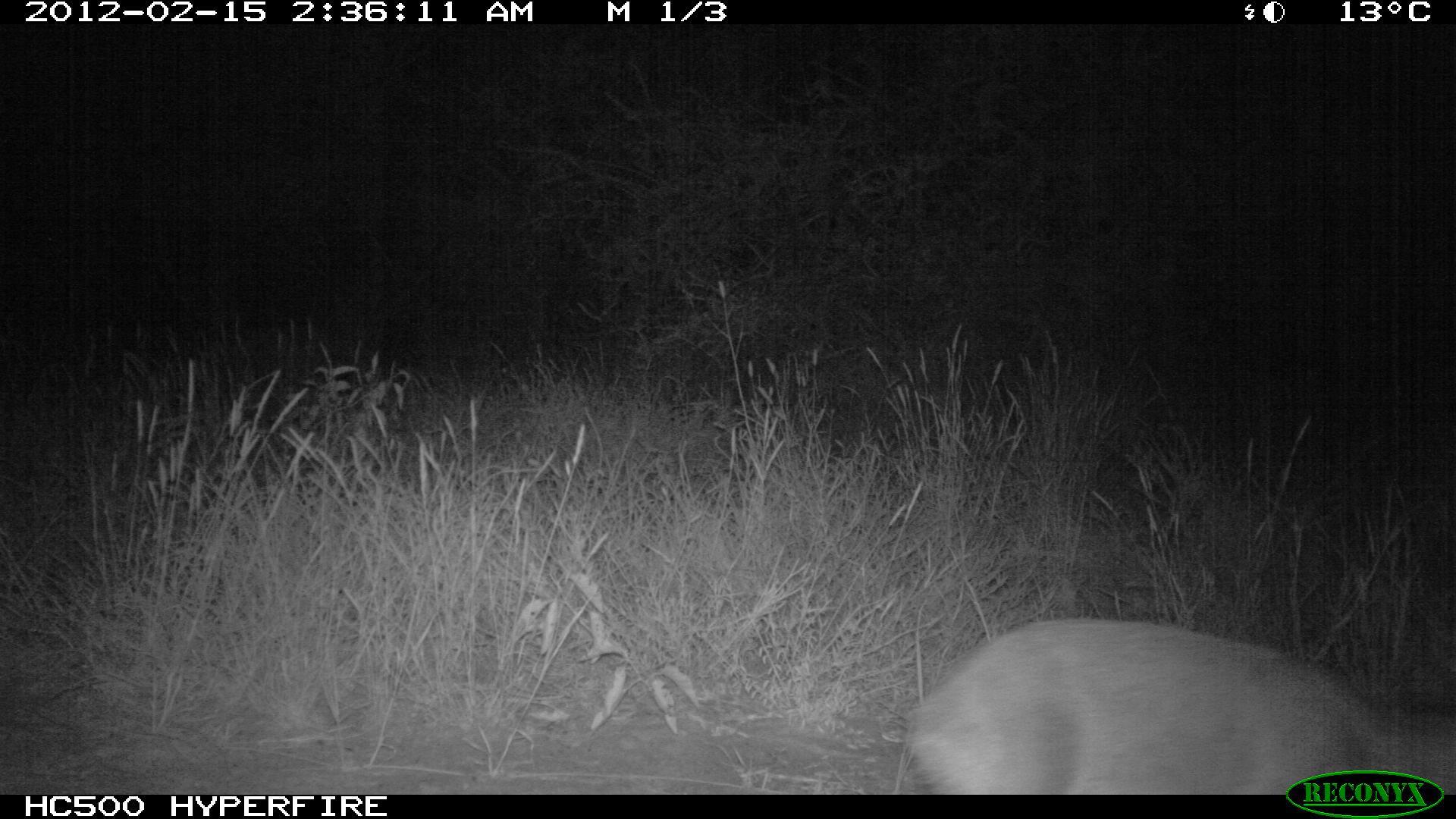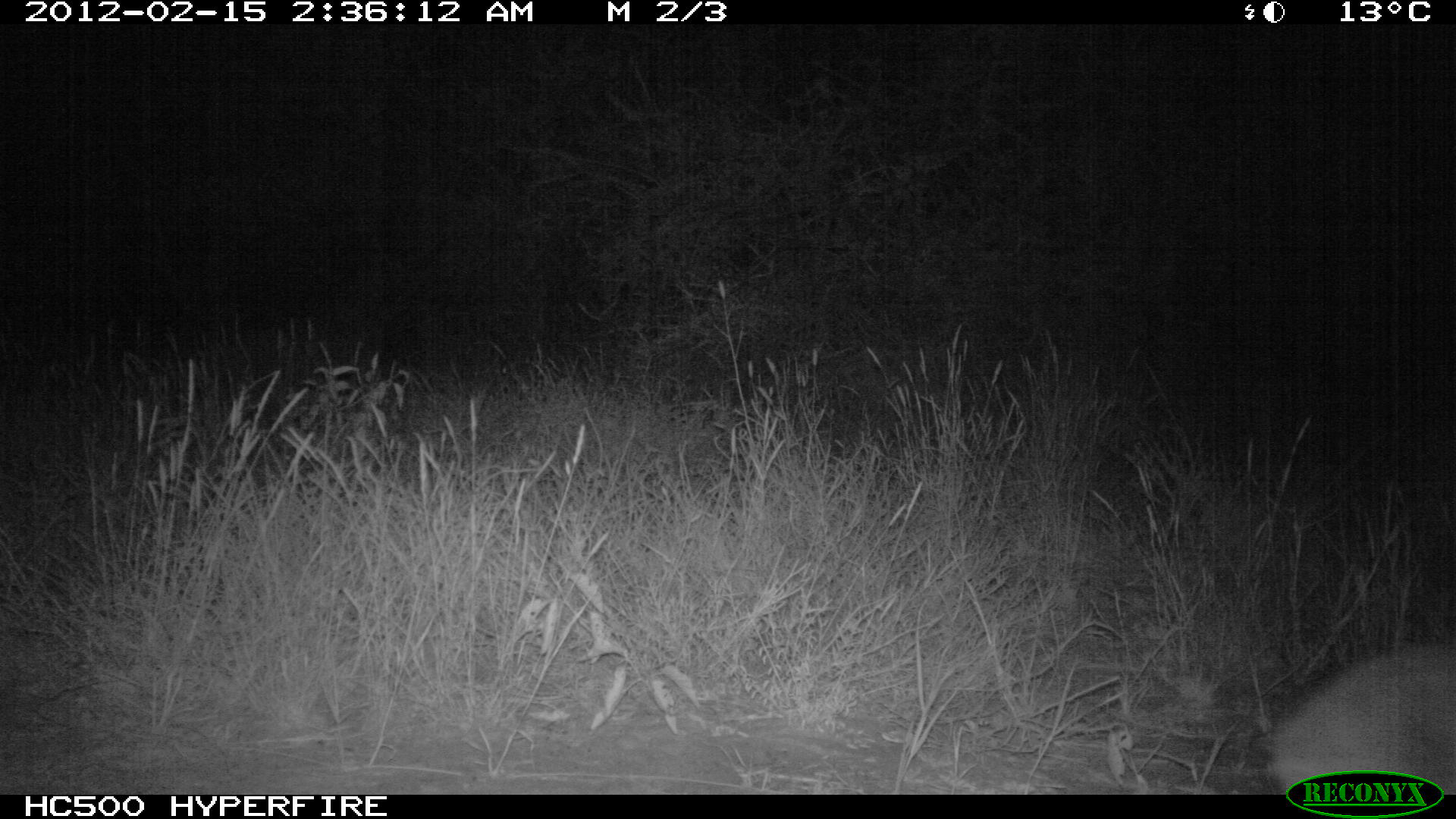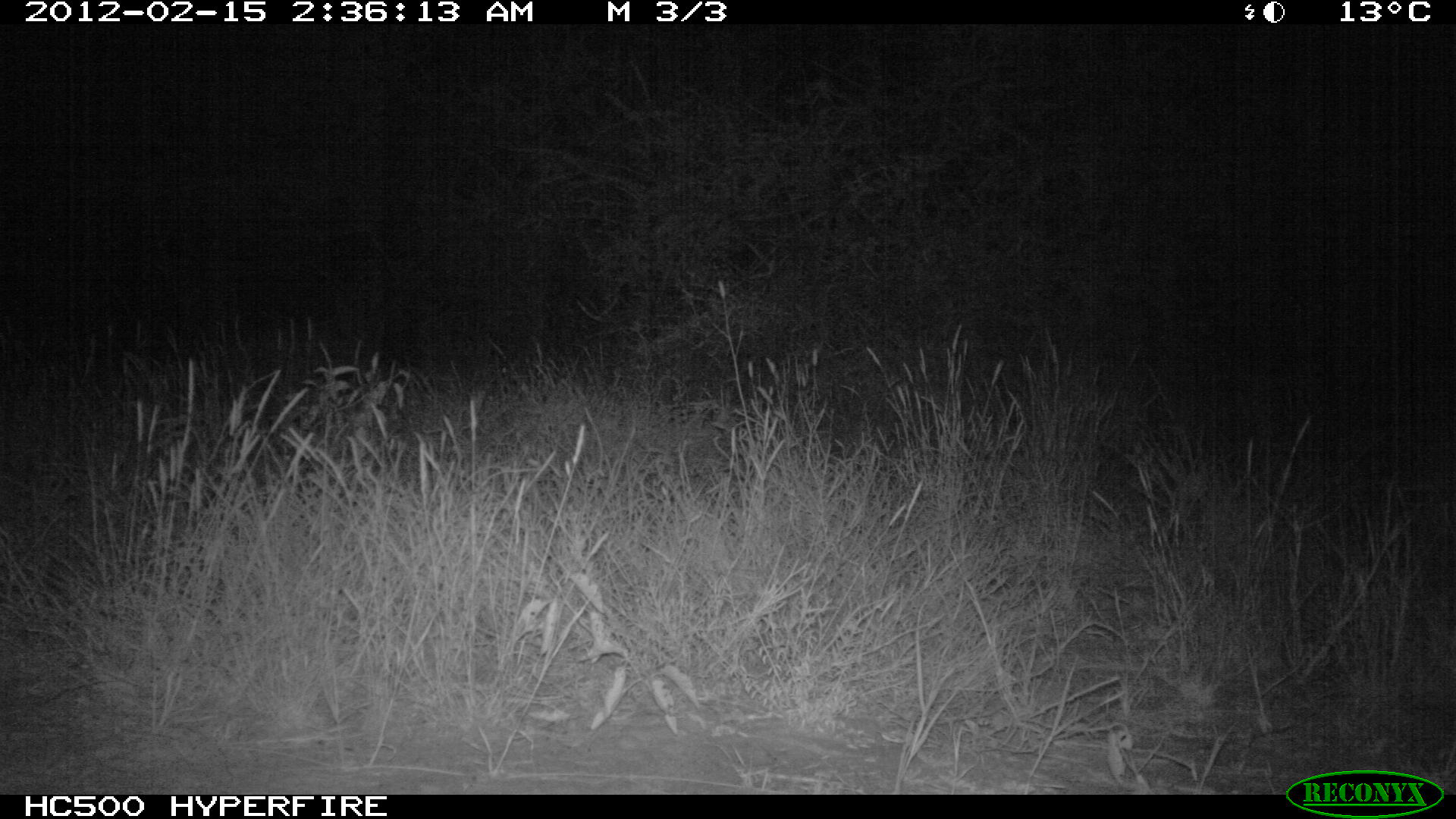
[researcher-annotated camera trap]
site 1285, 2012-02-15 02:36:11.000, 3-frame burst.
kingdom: Animalia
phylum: Chordata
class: Mammalia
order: Artiodactyla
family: Bovidae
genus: Madoqua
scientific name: Madoqua guentheri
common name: günther's dik-dik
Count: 1.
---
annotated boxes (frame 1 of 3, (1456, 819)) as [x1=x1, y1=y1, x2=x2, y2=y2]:
madoqua guentheri: [x1=900, y1=614, x2=1456, y2=792]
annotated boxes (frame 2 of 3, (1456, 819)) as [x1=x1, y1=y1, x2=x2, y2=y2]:
madoqua guentheri: [x1=1267, y1=637, x2=1456, y2=795]